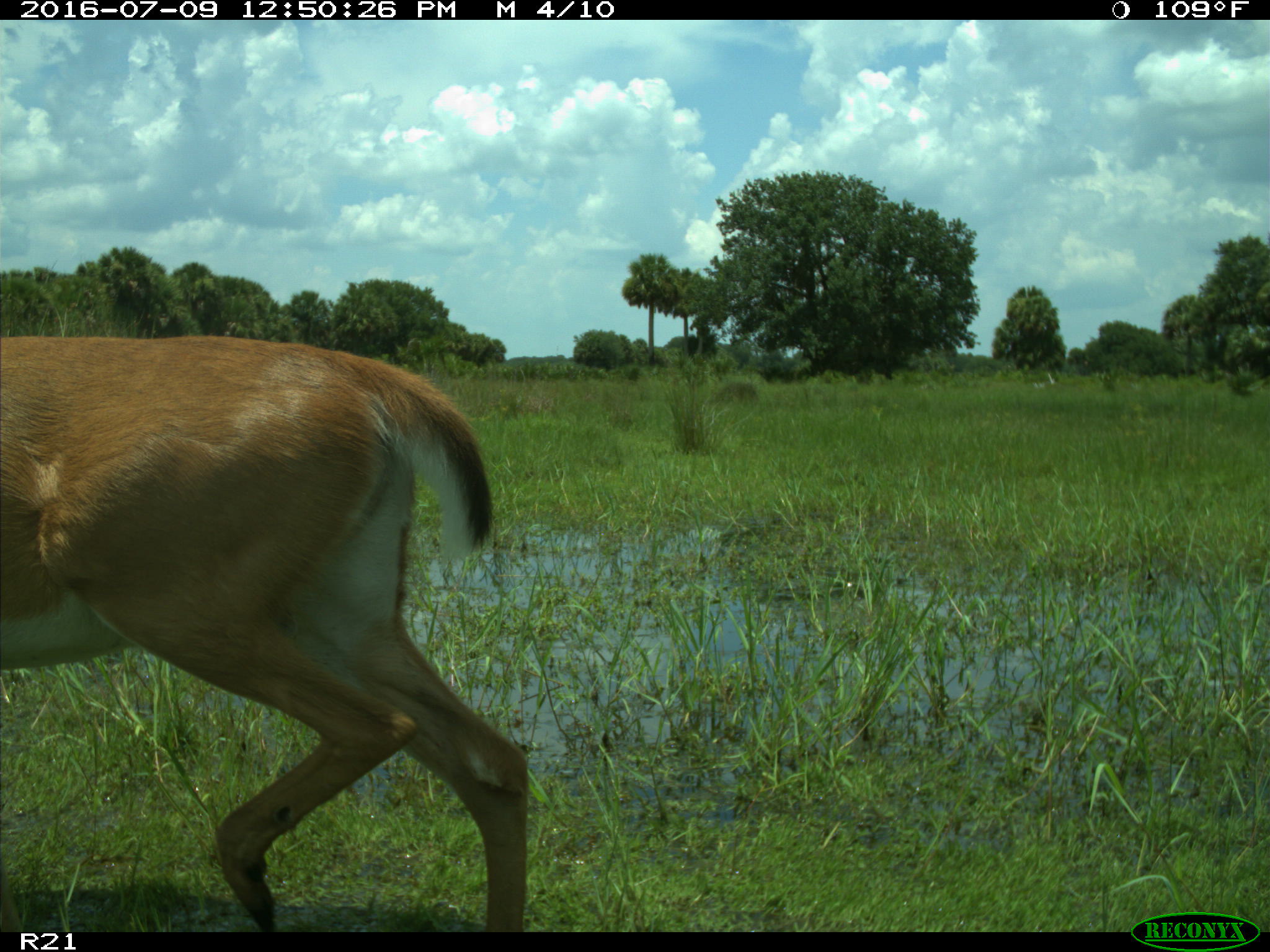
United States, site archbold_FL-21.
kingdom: Animalia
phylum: Chordata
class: Mammalia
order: Artiodactyla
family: Cervidae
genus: Odocoileus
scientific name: Odocoileus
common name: deer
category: unidentified deer